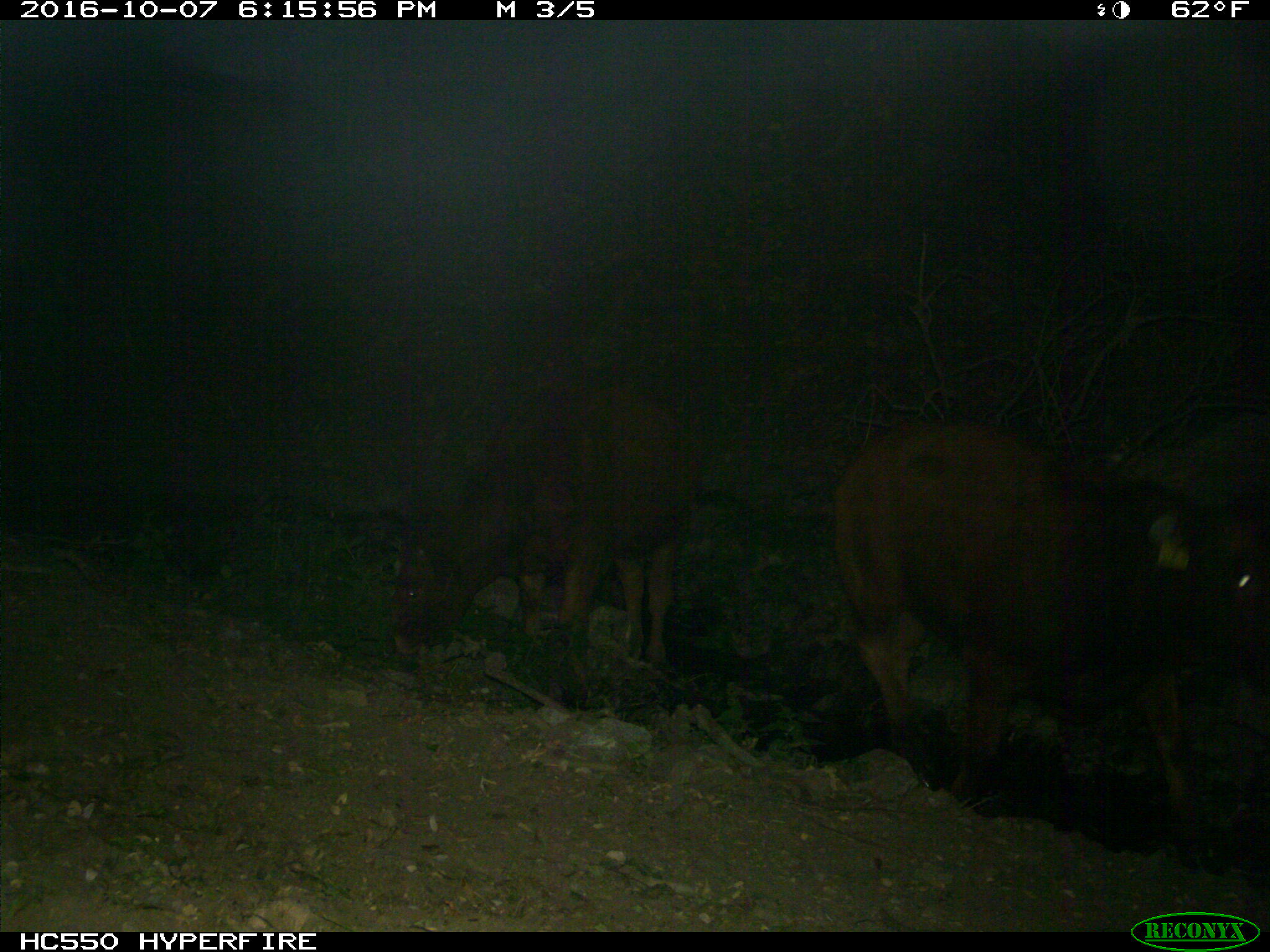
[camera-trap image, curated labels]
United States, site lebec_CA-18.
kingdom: Animalia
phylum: Chordata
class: Mammalia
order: Artiodactyla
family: Bovidae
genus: Bos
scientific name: Bos taurus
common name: domestic cow